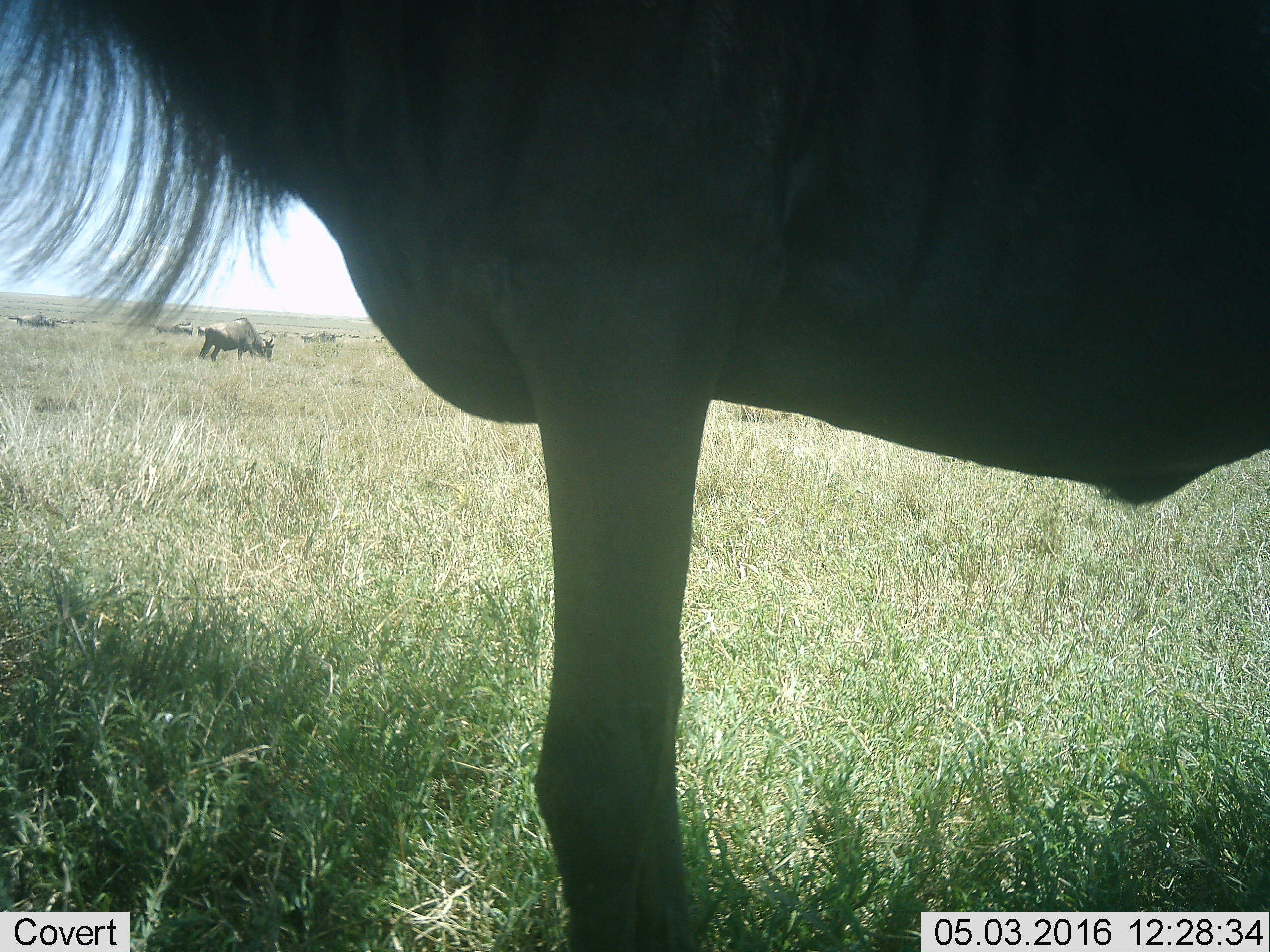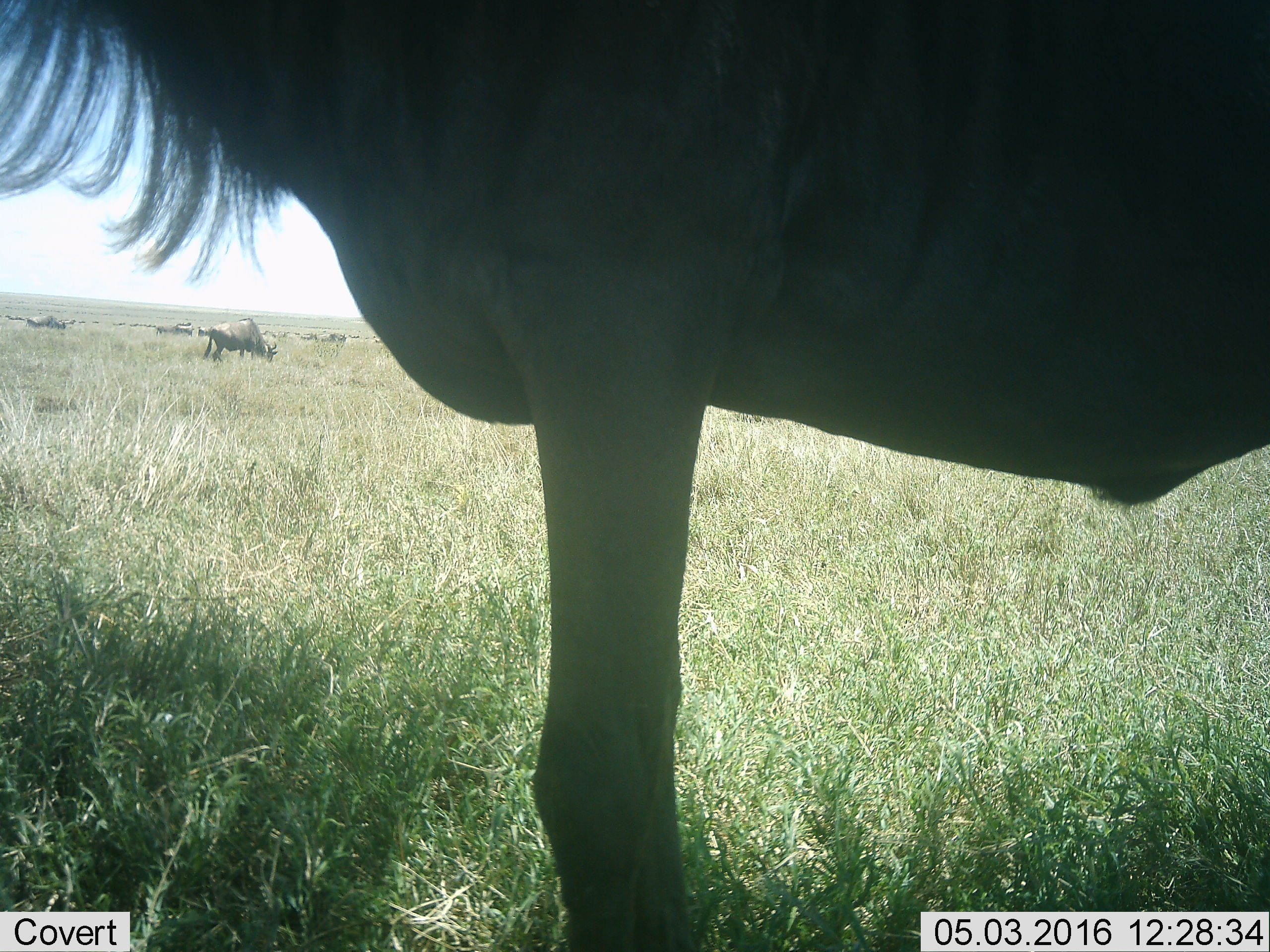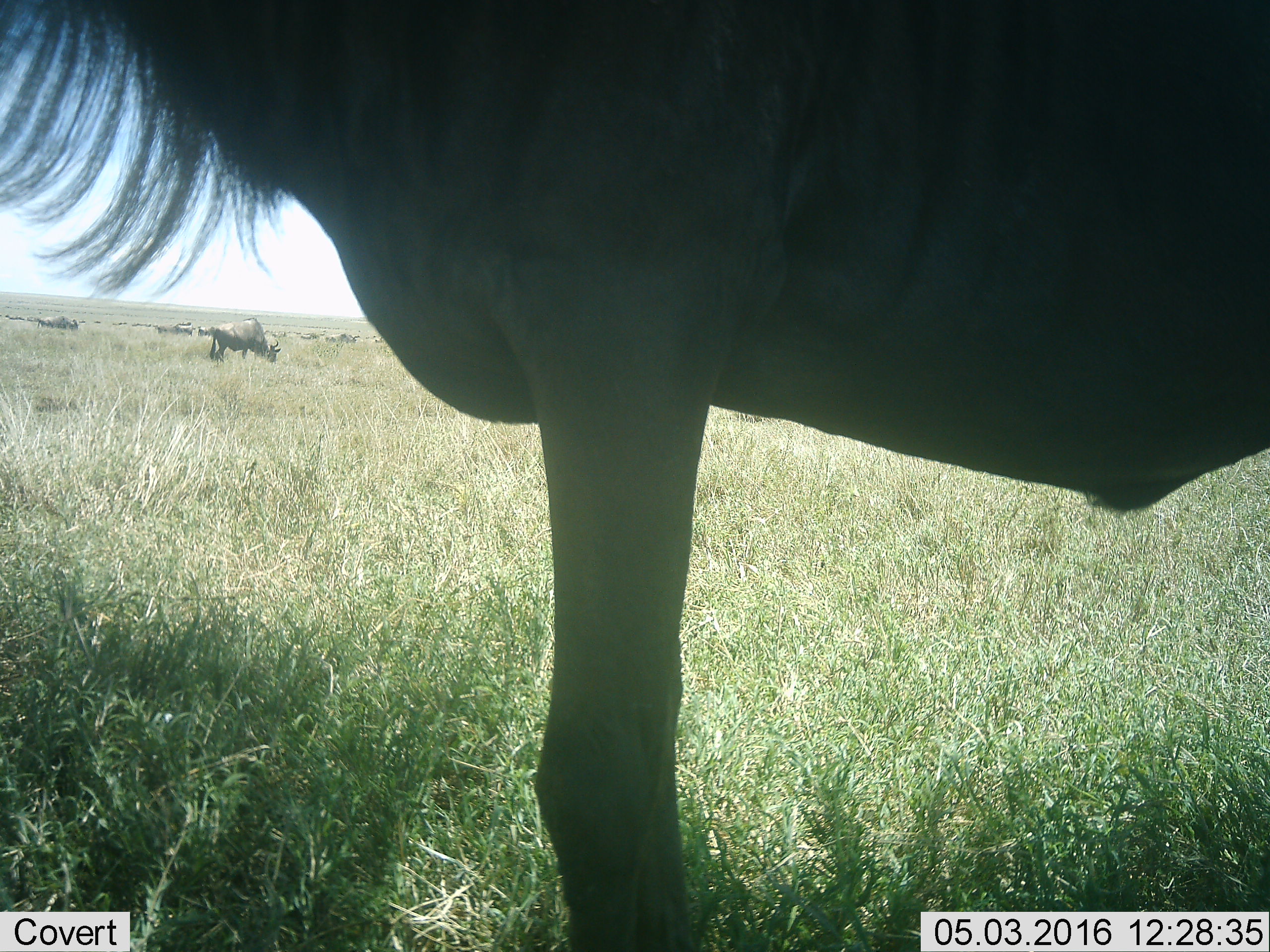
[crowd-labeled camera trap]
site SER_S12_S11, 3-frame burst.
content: unidentified animal